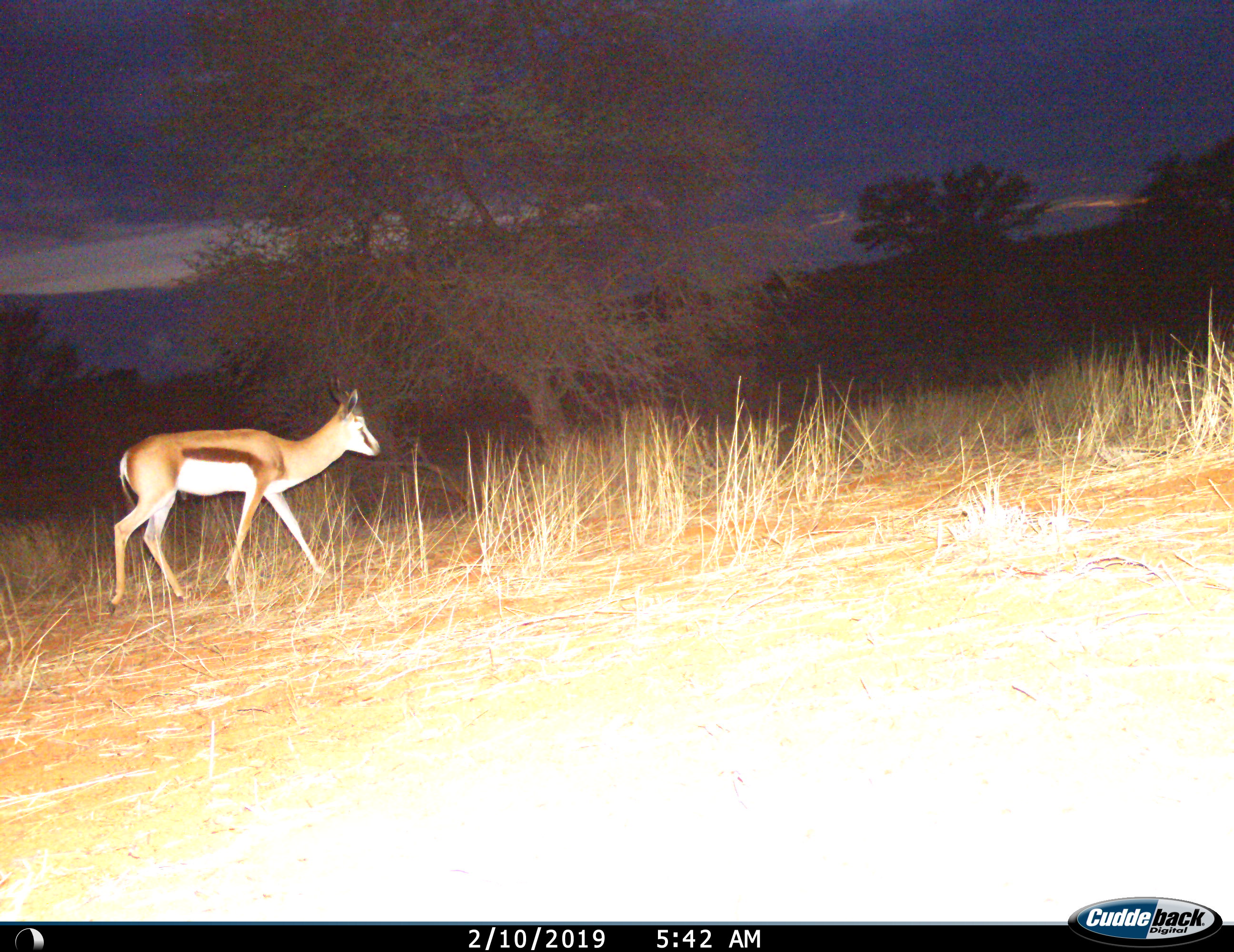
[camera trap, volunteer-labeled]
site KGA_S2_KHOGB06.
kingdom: Animalia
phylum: Chordata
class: Mammalia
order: Artiodactyla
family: Bovidae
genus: Antidorcas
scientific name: Antidorcas marsupialis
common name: springbok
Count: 1.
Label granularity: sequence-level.